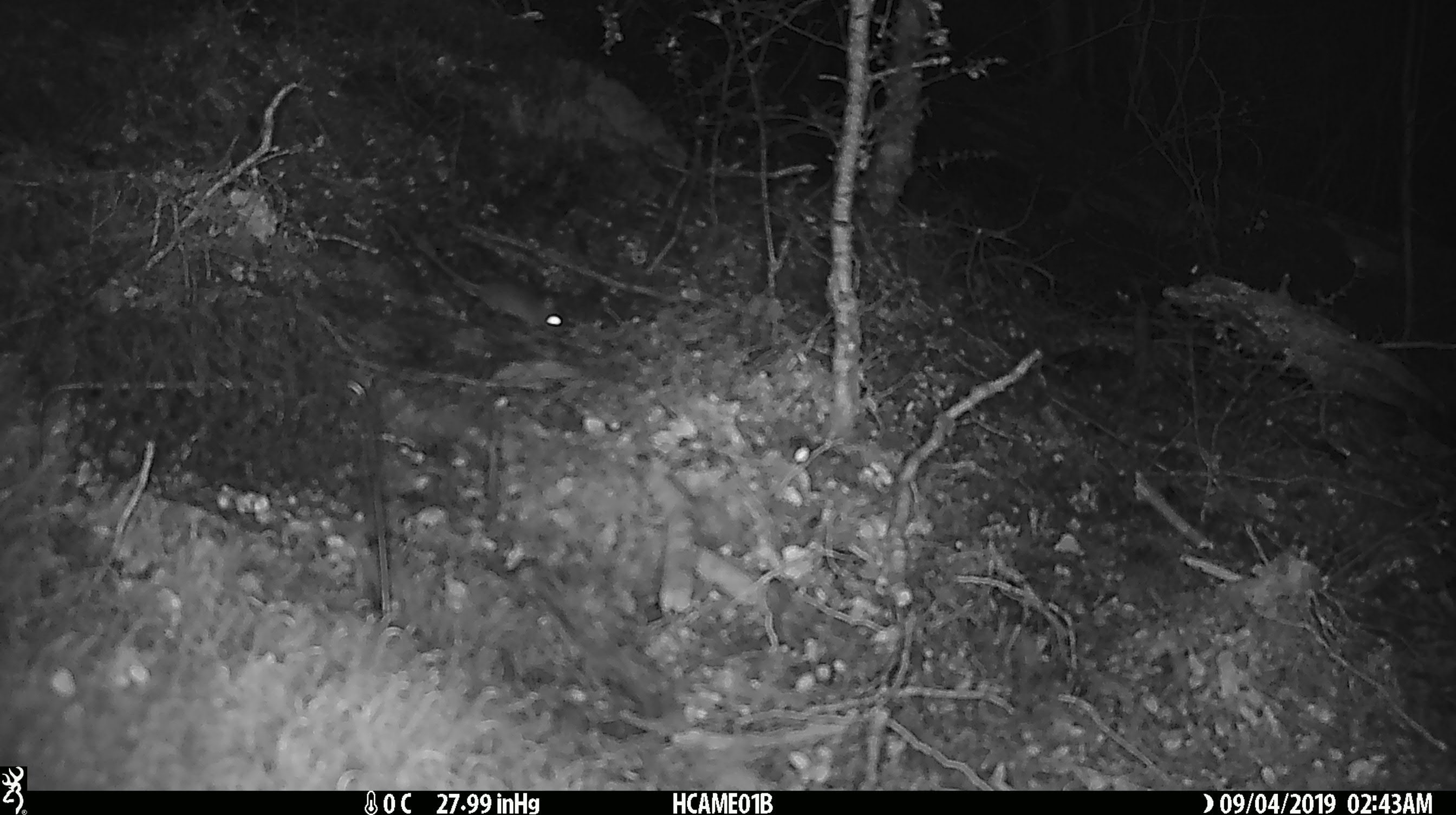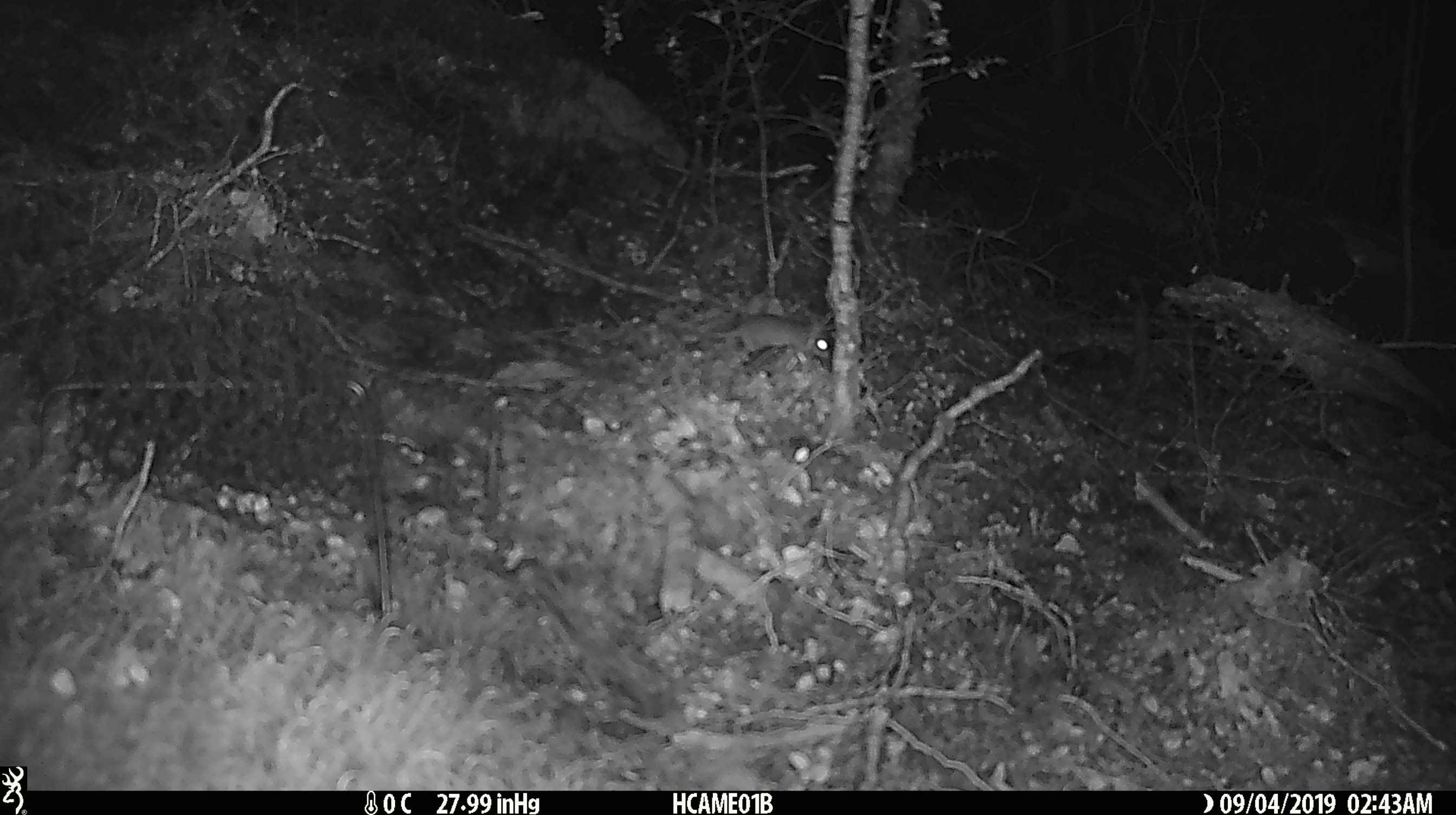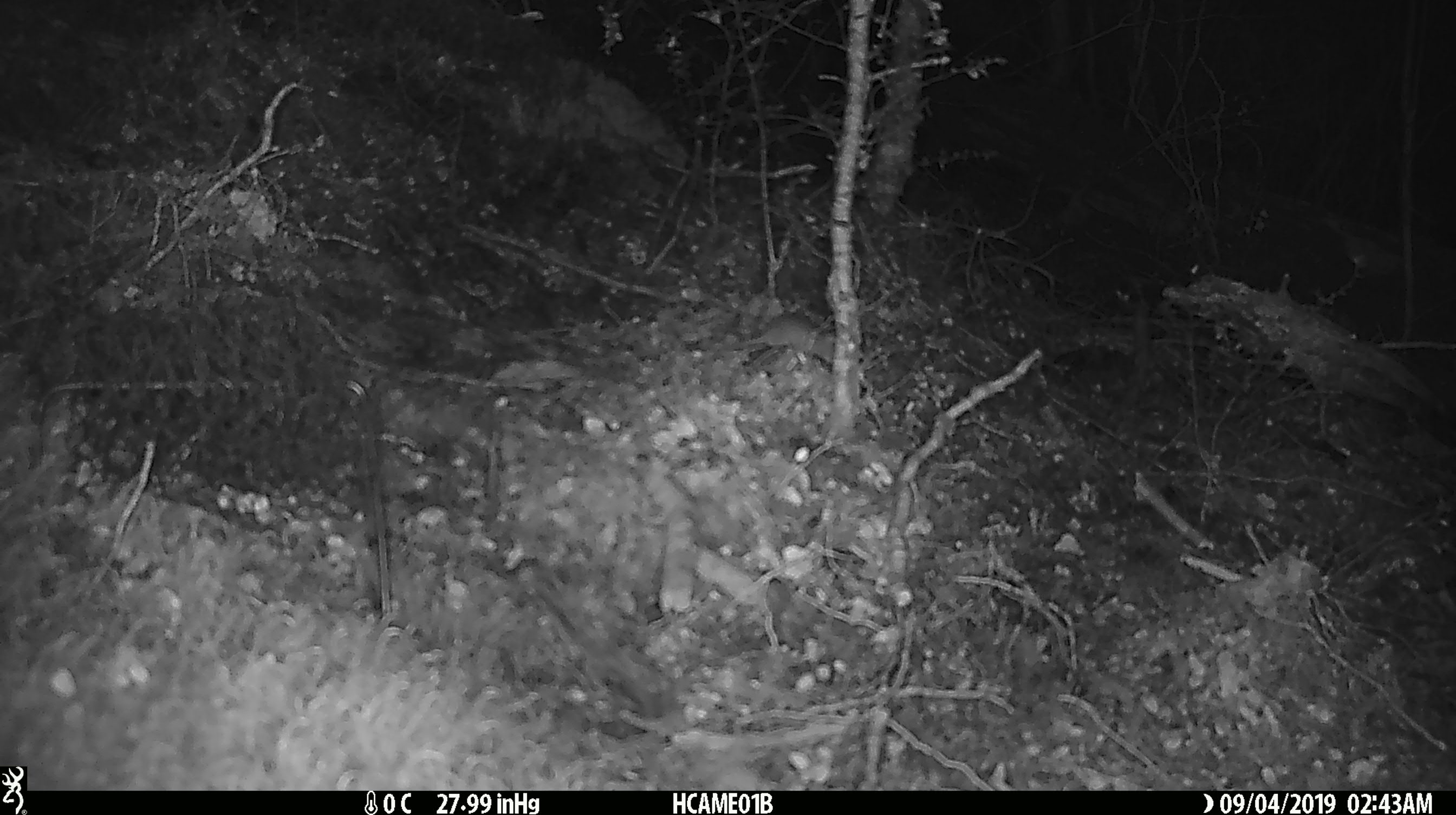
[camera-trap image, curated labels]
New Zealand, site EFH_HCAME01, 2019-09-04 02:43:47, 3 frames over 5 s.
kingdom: Animalia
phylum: Chordata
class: Mammalia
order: Rodentia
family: Muridae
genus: Mus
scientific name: Mus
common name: mouse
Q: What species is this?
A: Mouse (Mus).